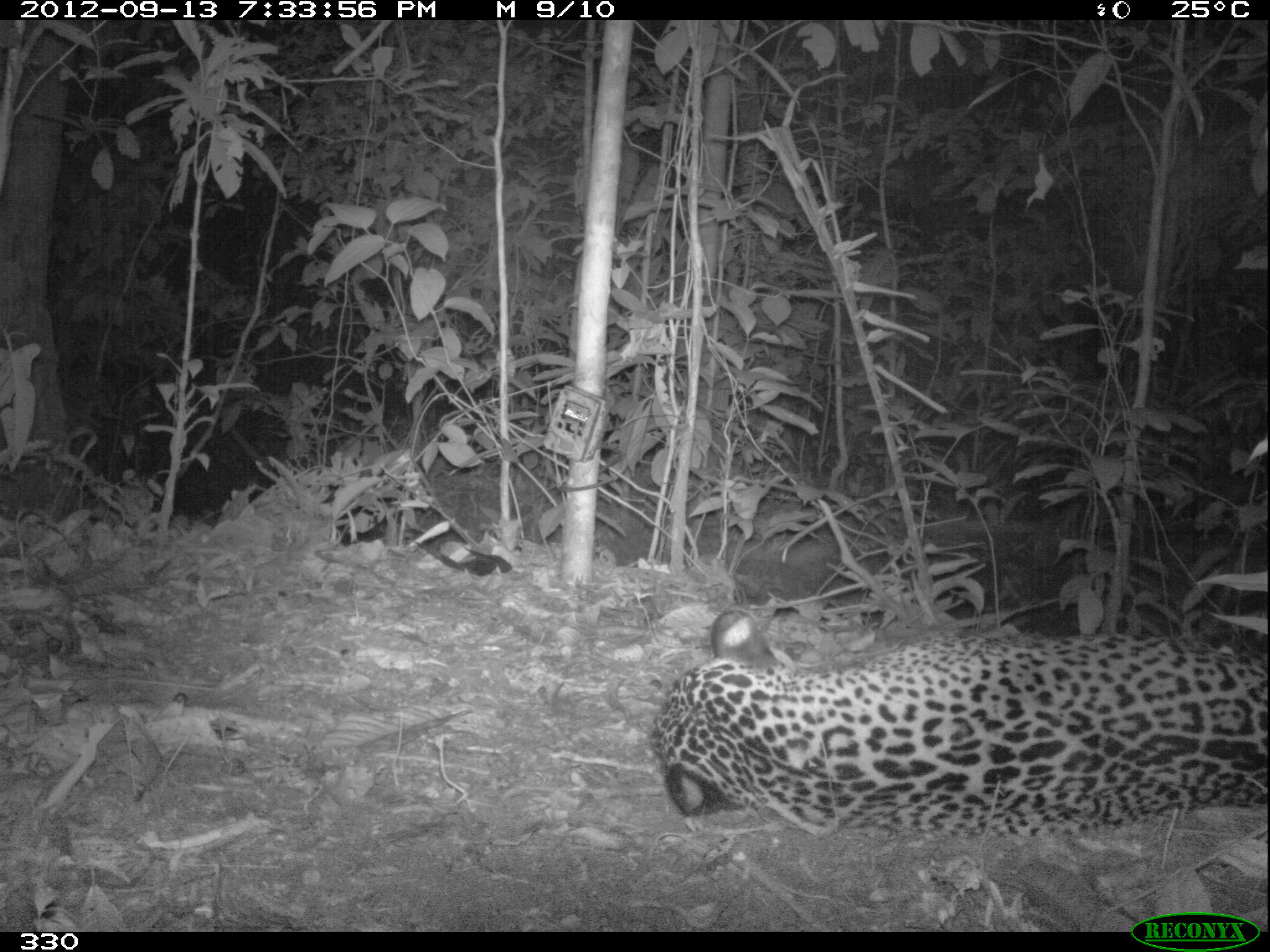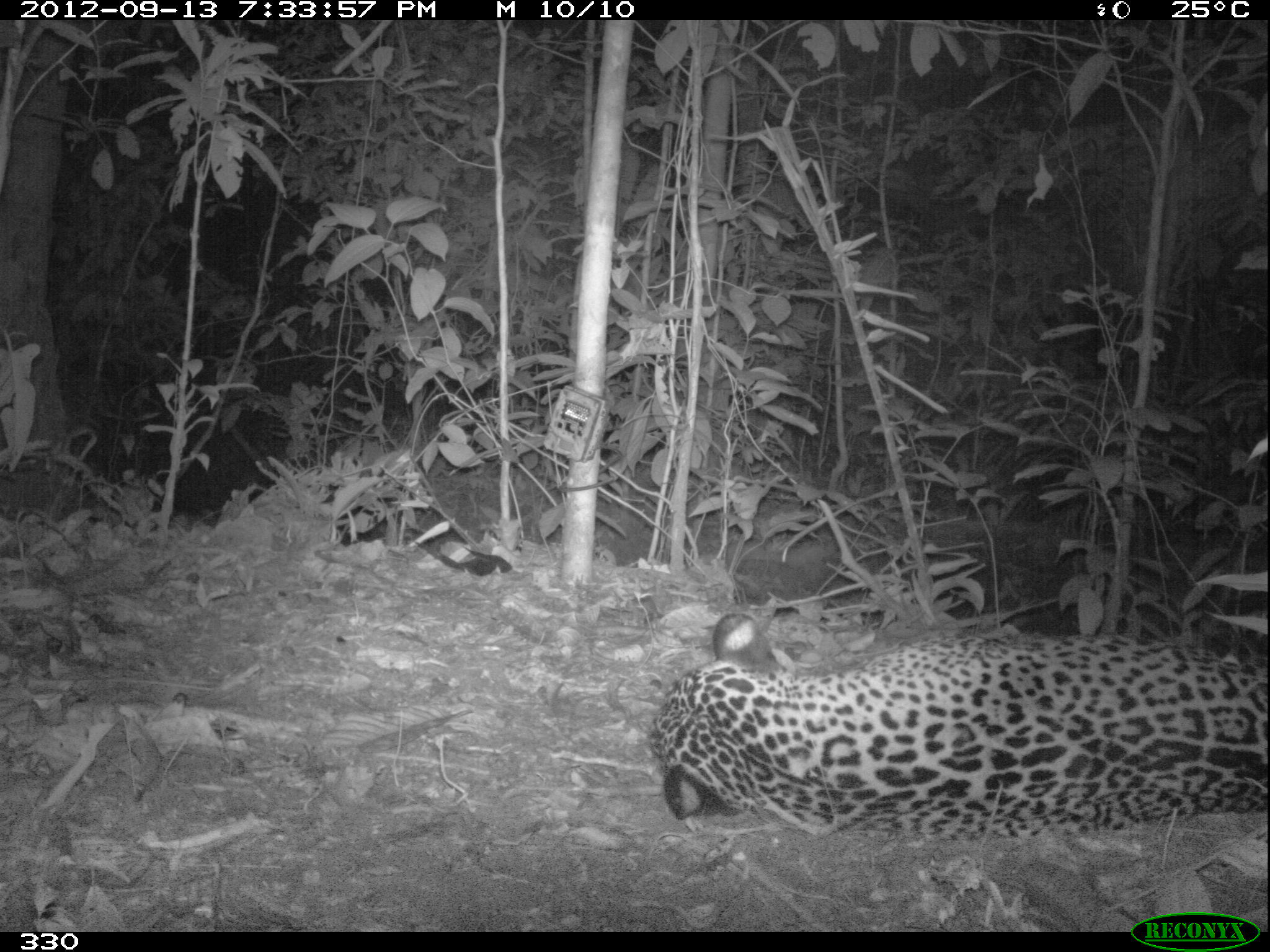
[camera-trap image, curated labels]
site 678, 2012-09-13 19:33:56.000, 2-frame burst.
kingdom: Animalia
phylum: Chordata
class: Mammalia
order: Carnivora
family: Felidae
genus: Panthera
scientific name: Panthera onca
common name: jaguar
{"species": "Panthera onca (jaguar)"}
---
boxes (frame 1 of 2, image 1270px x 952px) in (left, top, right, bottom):
panthera onca: (648, 607, 1270, 841)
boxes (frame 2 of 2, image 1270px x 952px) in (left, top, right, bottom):
panthera onca: (647, 613, 1268, 838)